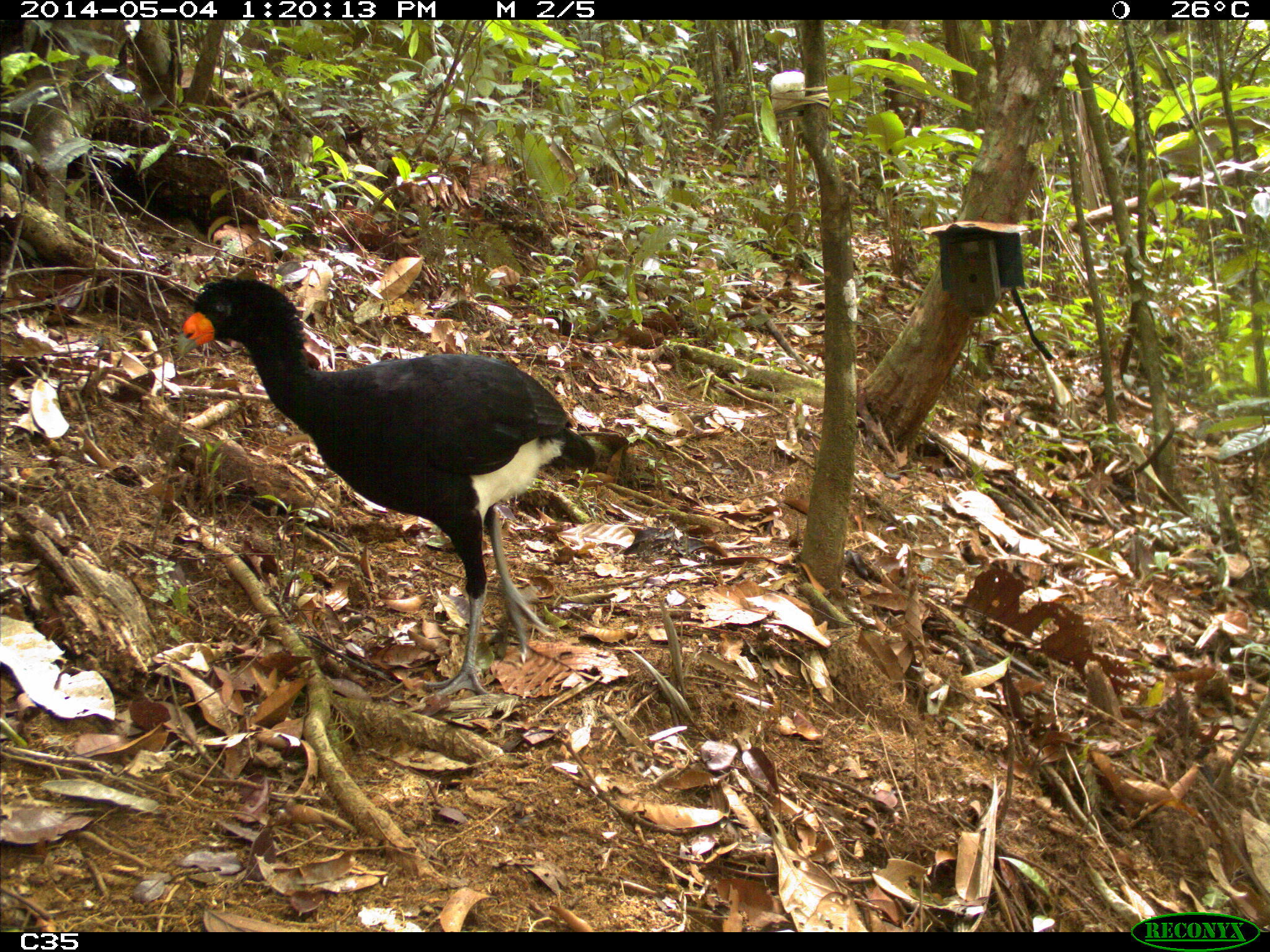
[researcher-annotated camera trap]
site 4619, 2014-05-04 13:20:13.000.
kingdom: Animalia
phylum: Chordata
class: Aves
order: Galliformes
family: Cracidae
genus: Crax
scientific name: Crax alector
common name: black curassow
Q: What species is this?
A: Crax alector (black curassow).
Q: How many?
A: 2.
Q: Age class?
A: Adult.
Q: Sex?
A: Female.